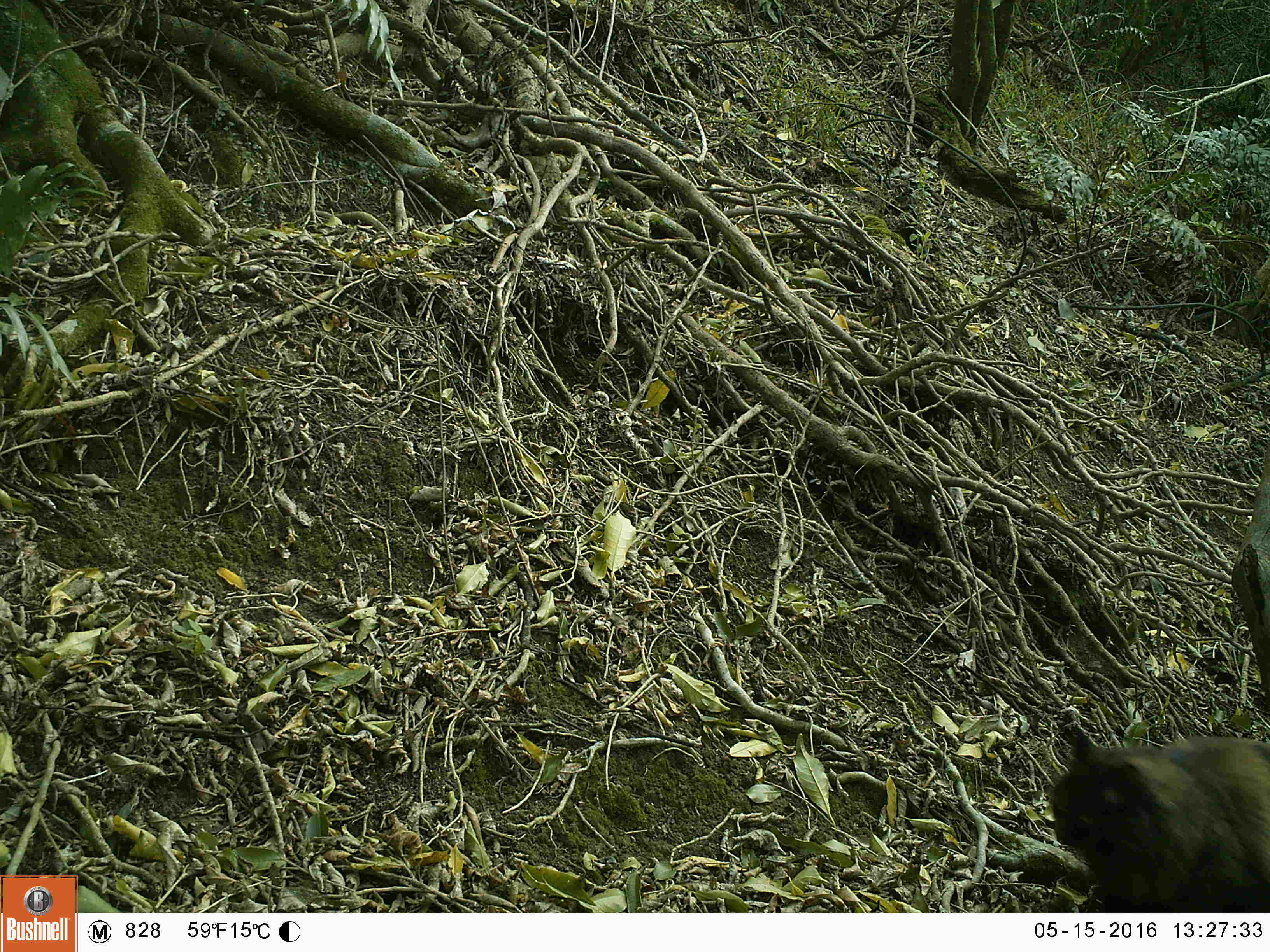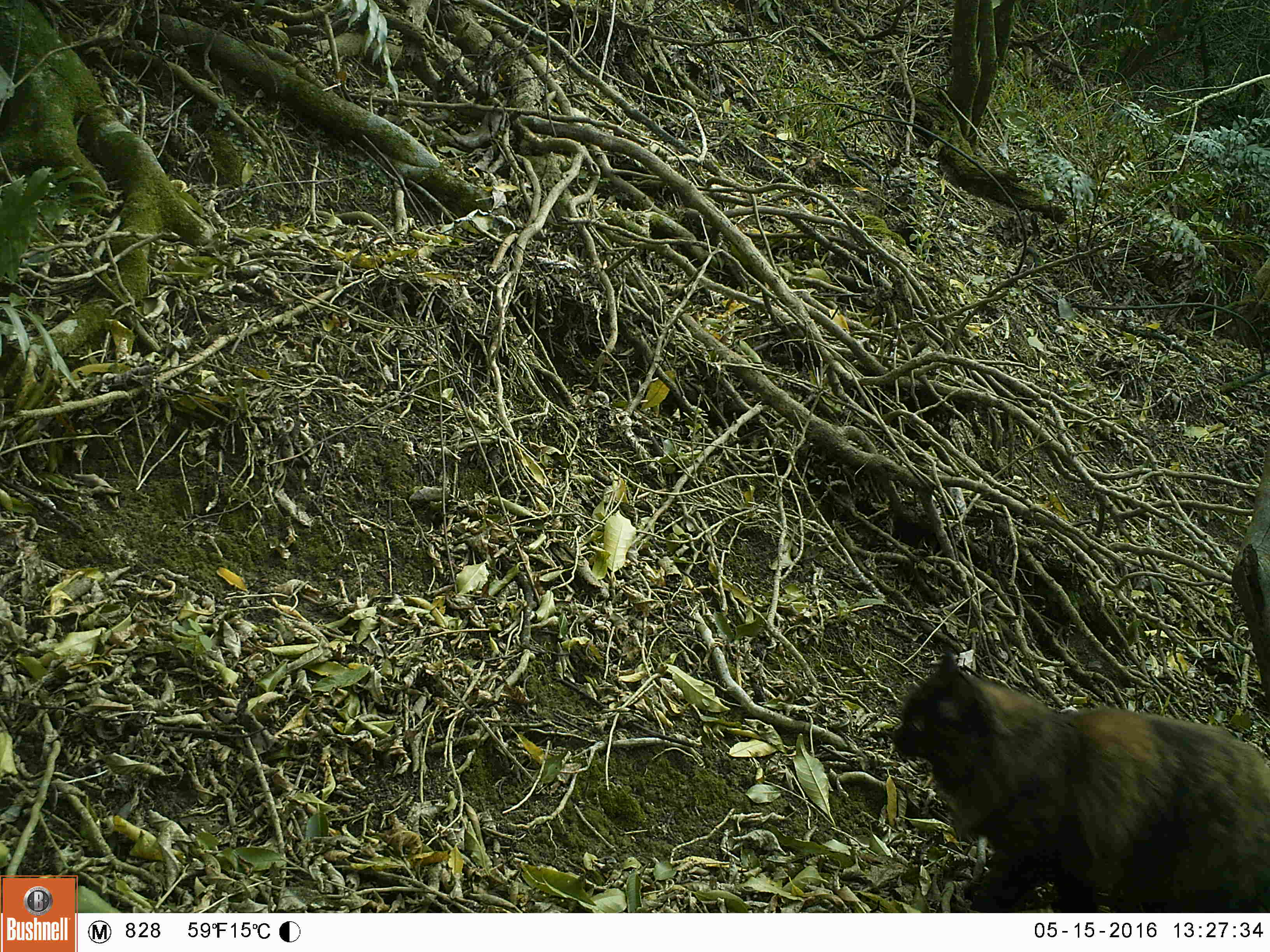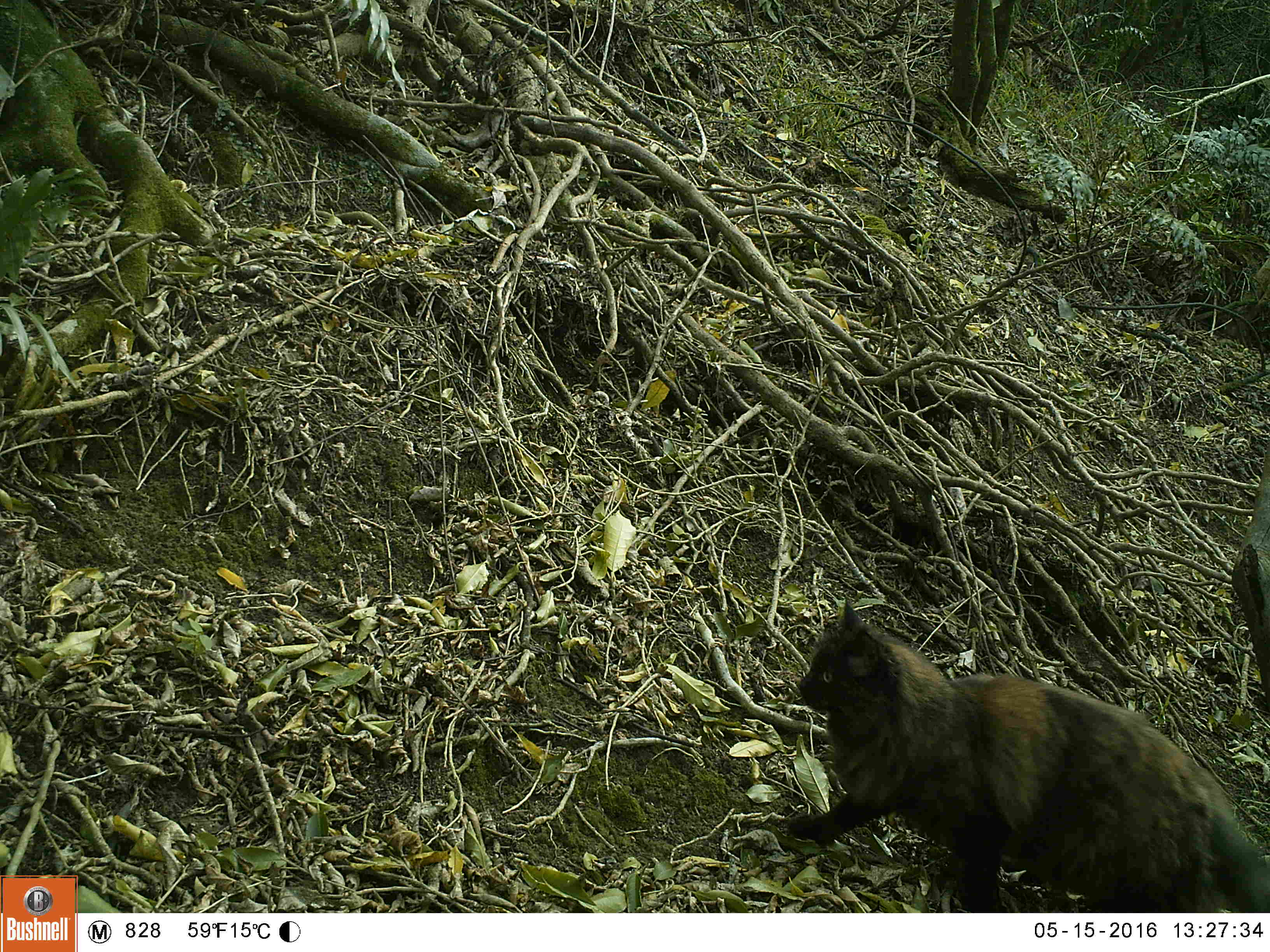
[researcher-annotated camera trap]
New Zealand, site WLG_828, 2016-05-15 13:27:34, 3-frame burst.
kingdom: Animalia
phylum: Chordata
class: Mammalia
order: Carnivora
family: Felidae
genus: Felis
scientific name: Felis catus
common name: domestic cat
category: cat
Cat (domestic cat) (Felis catus).